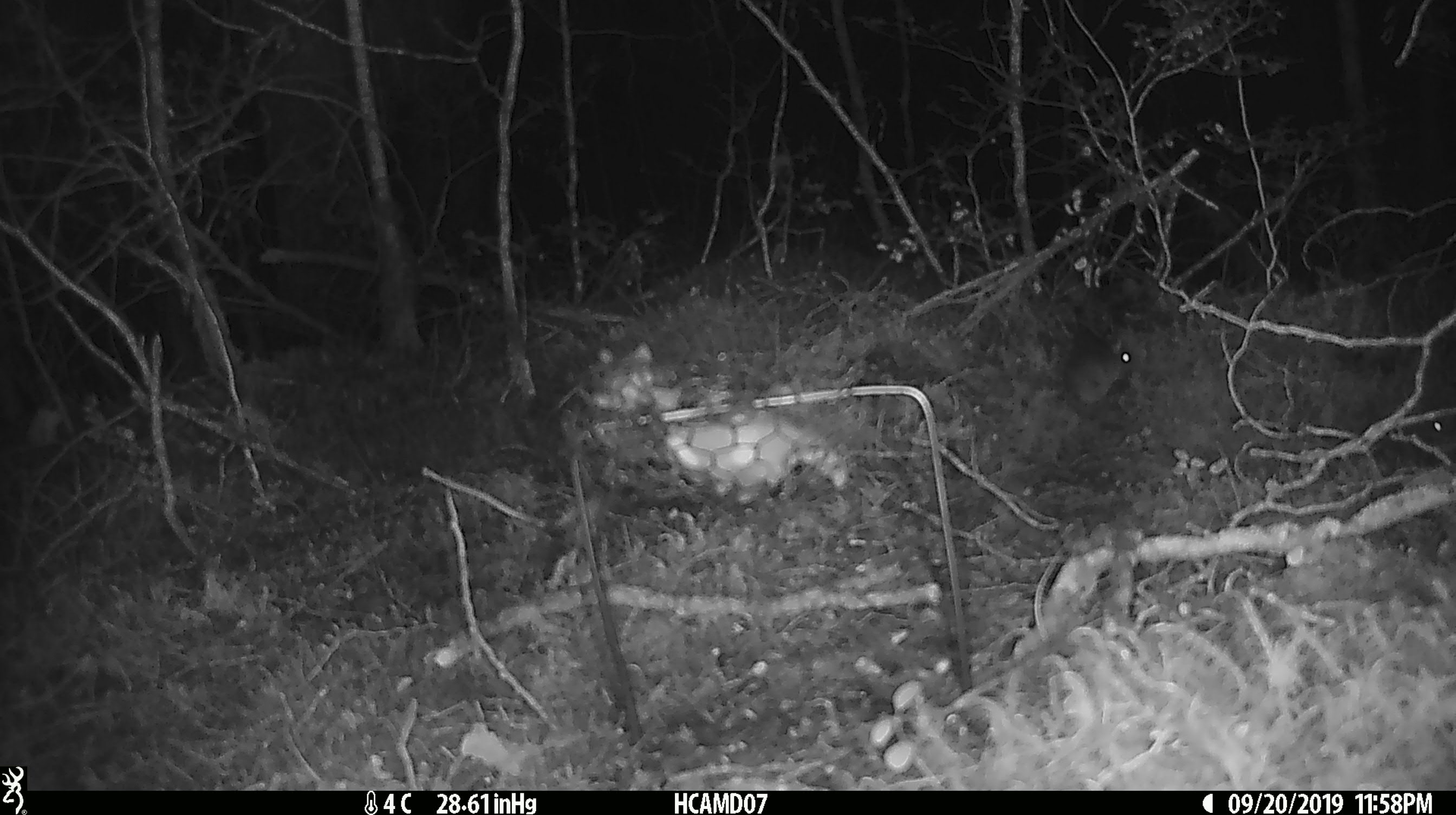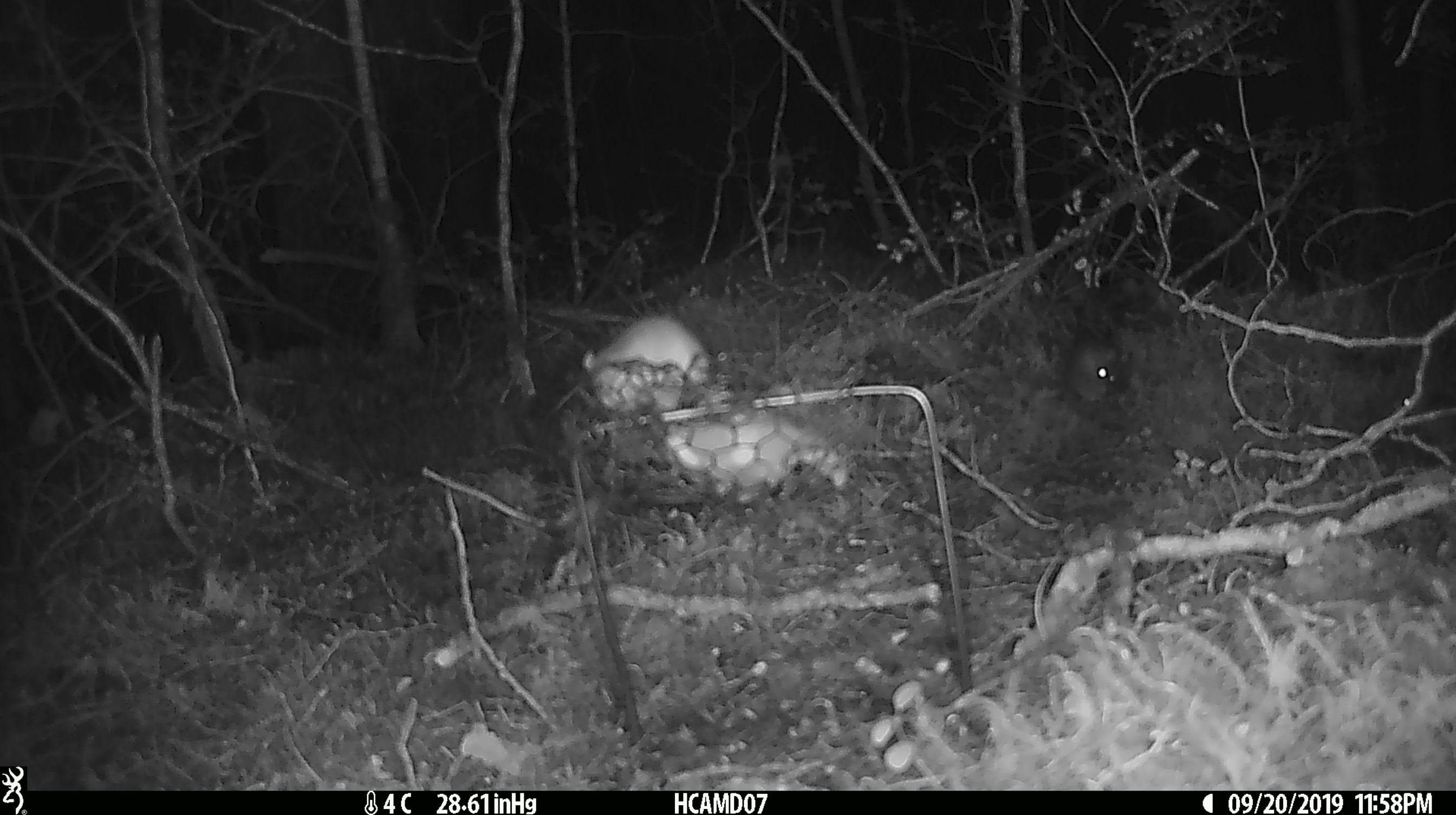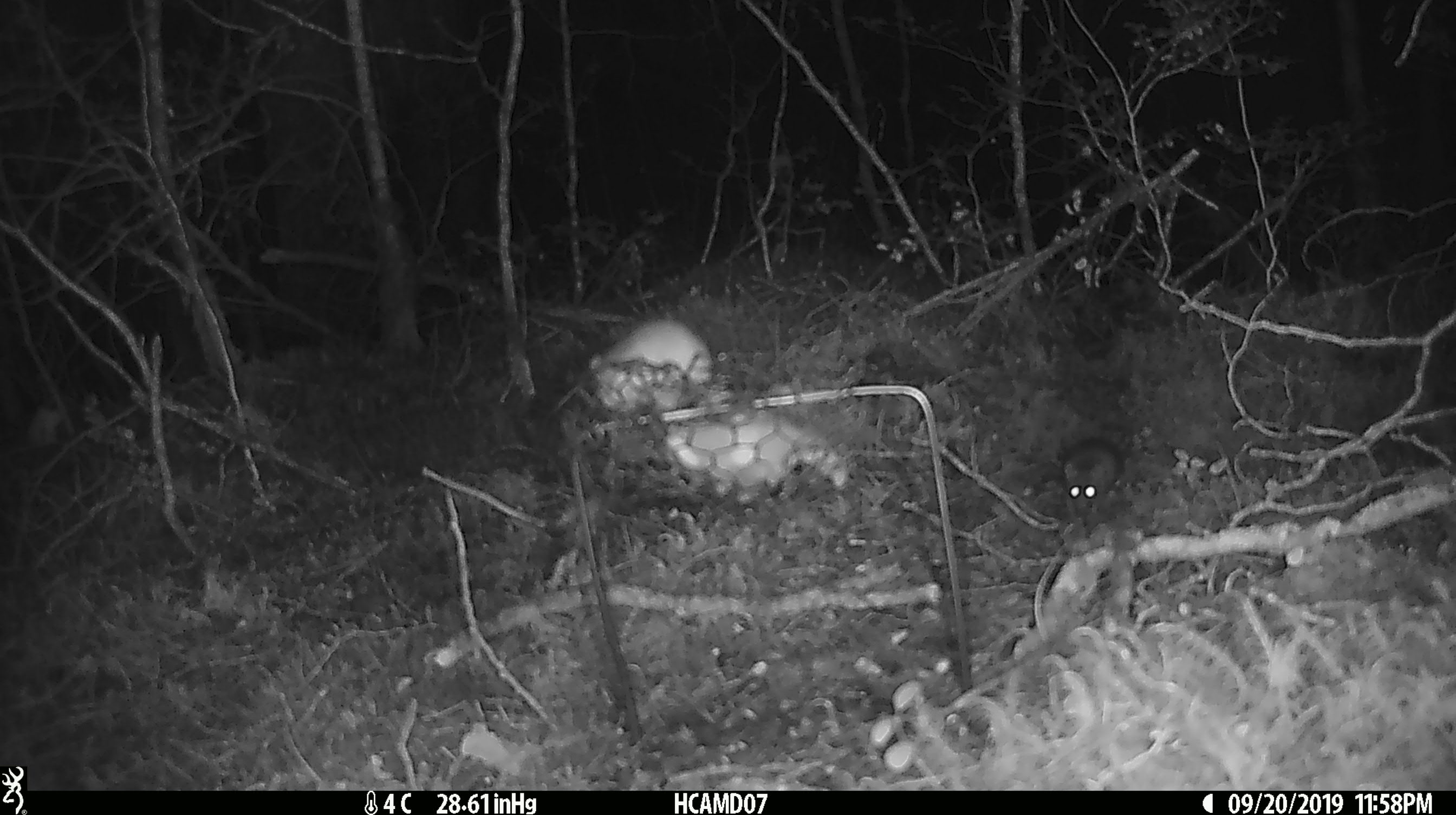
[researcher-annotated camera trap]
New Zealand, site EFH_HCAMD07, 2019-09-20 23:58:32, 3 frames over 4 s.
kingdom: Animalia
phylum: Chordata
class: Mammalia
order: Rodentia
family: Muridae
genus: Mus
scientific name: Mus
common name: mouse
Mouse (Mus).